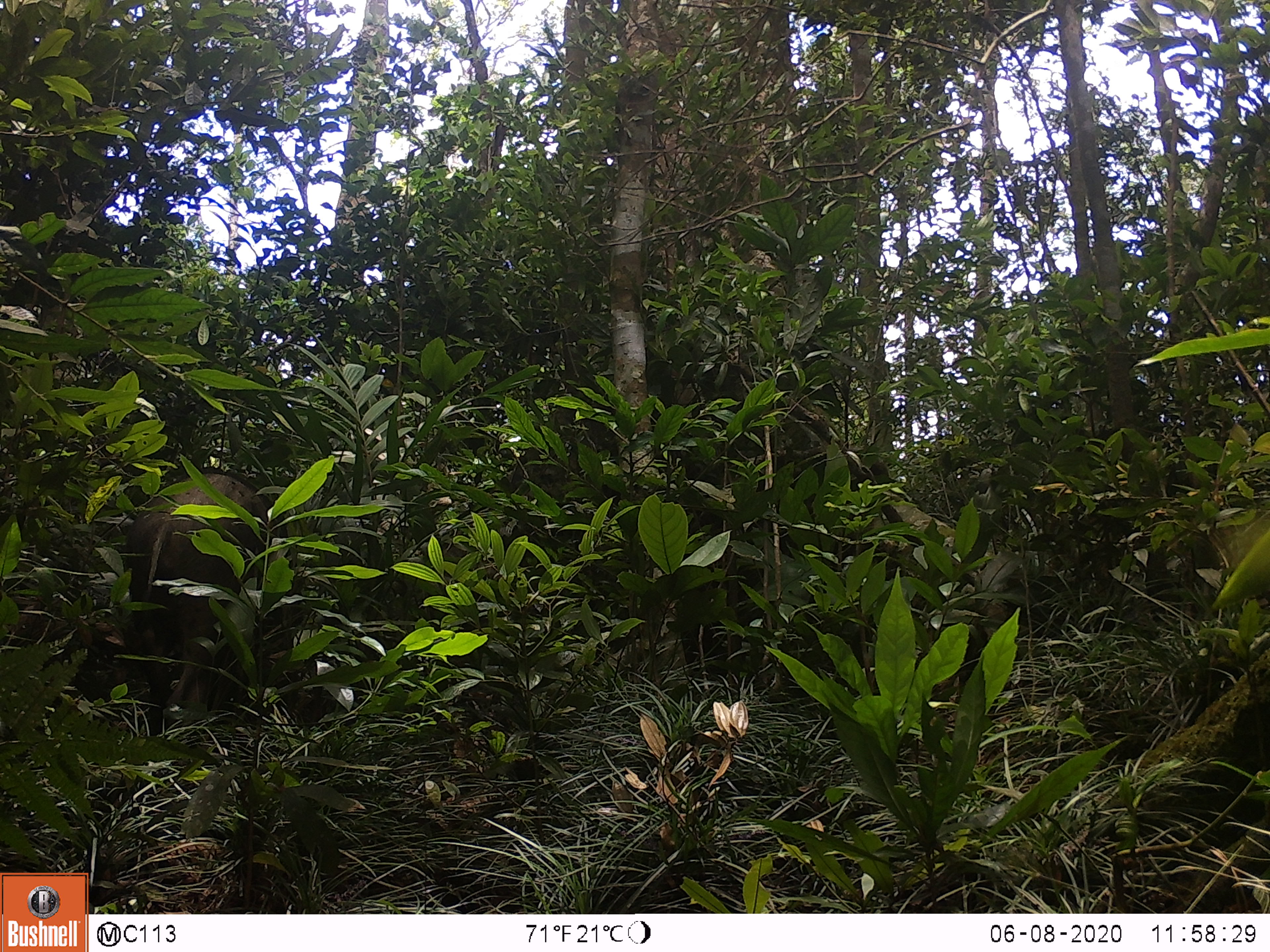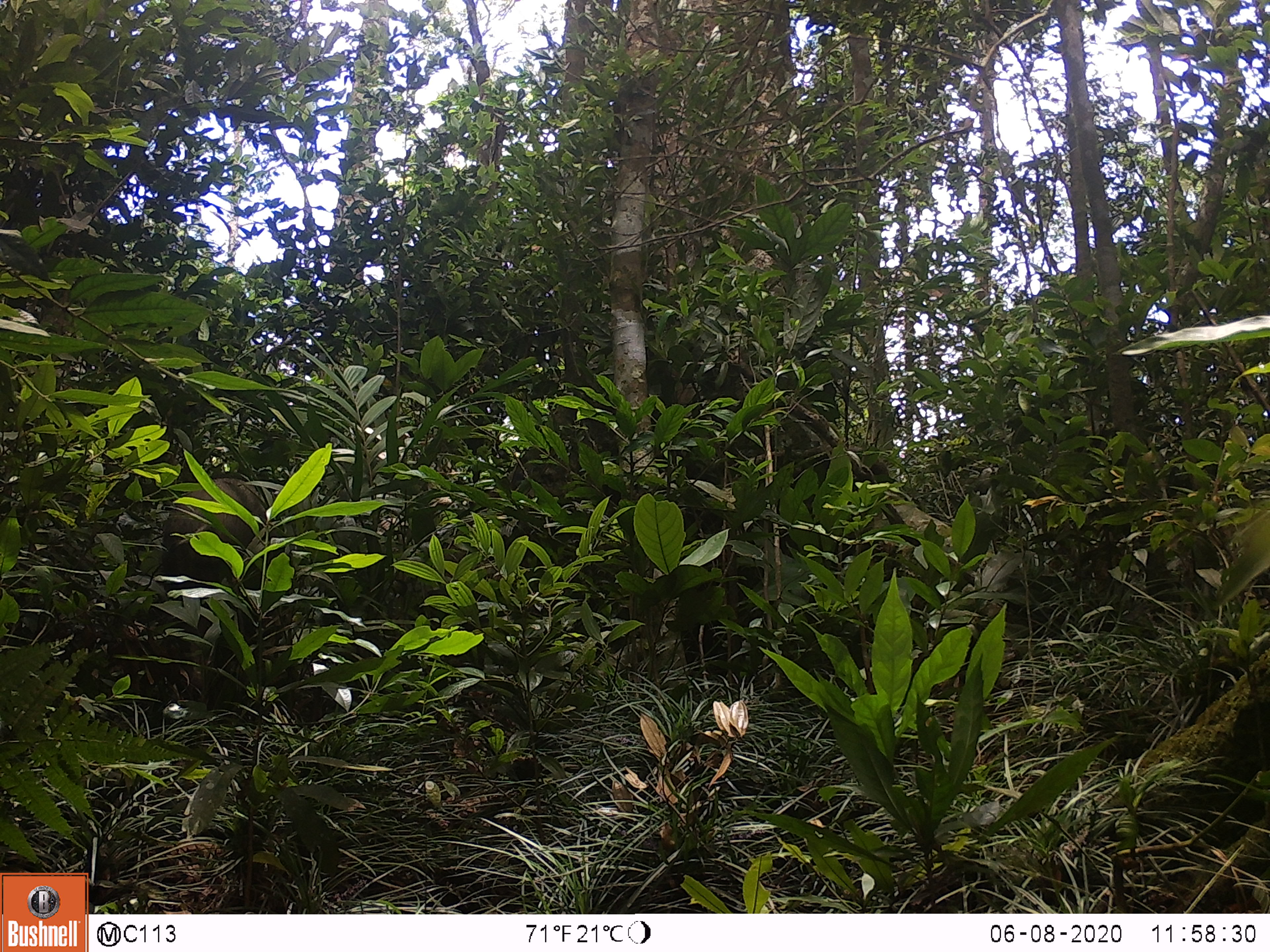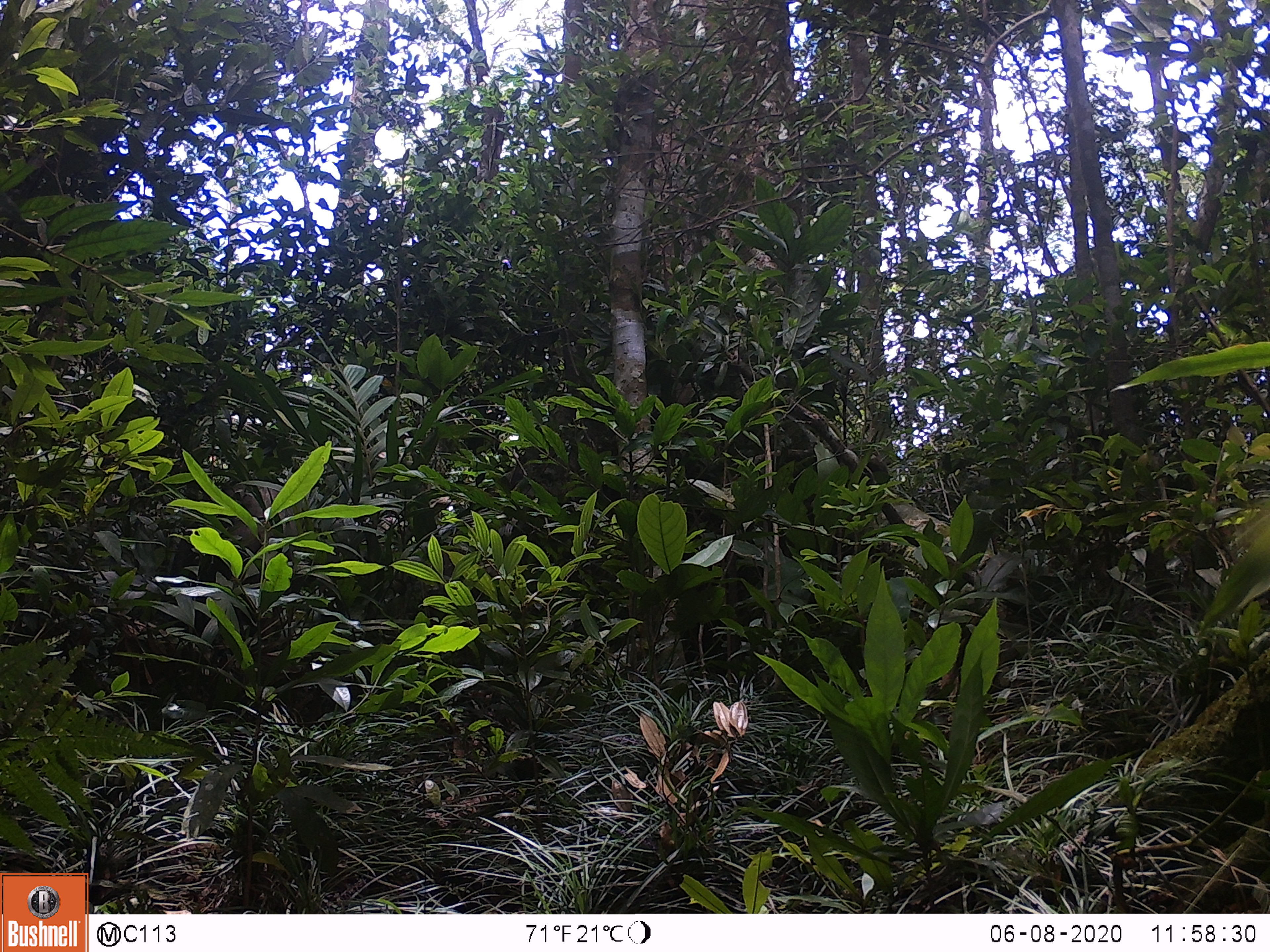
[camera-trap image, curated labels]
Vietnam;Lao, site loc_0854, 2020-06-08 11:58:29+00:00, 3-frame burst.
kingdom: Animalia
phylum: Chordata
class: Mammalia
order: Artiodactyla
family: Suidae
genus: Sus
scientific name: Sus scrofa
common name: eurasian wild pig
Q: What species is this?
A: Eurasian wild pig (Sus scrofa).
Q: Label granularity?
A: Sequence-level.